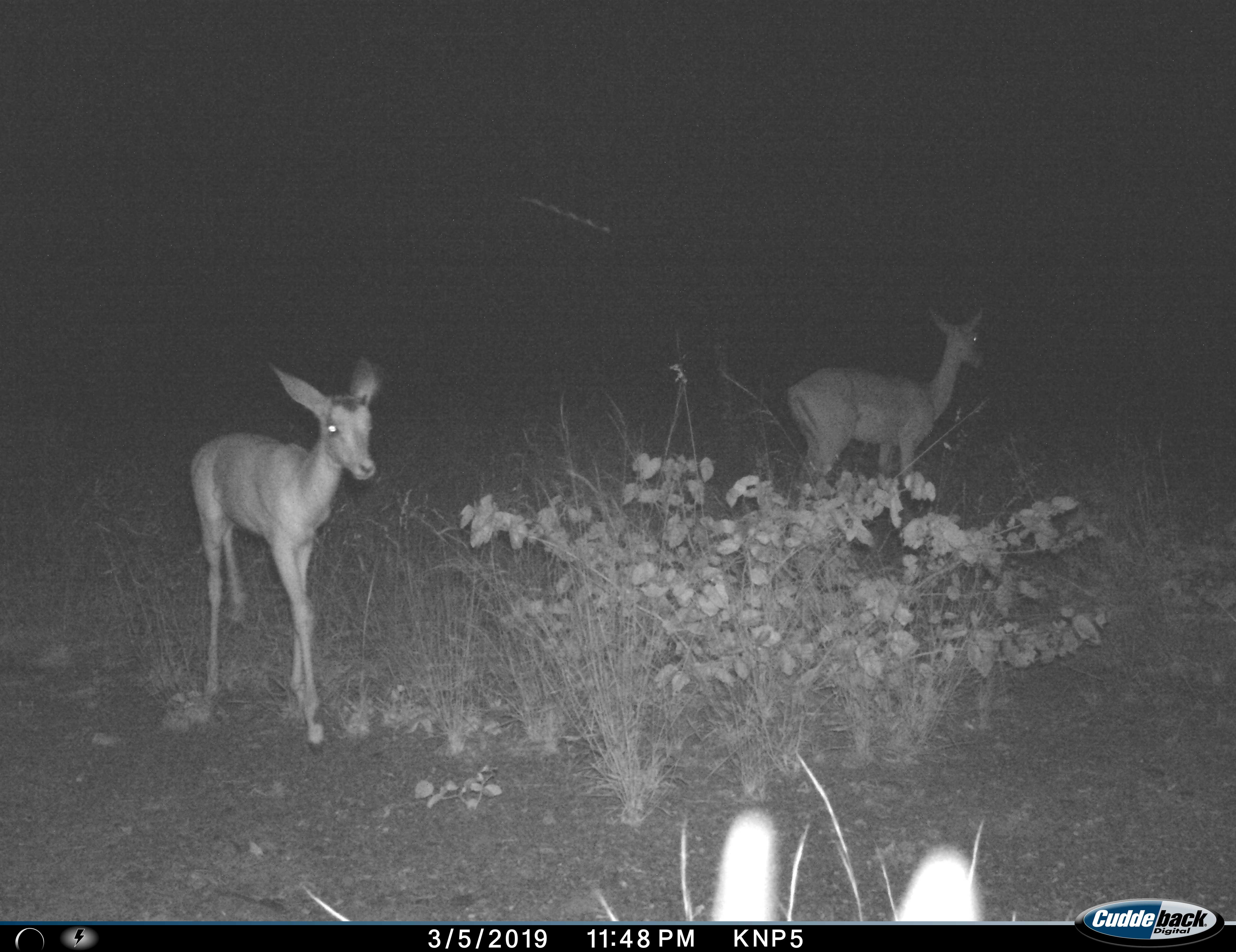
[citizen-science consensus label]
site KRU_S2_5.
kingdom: Animalia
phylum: Chordata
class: Mammalia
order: Artiodactyla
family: Bovidae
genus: Aepyceros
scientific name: Aepyceros melampus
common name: impala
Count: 2.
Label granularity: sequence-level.